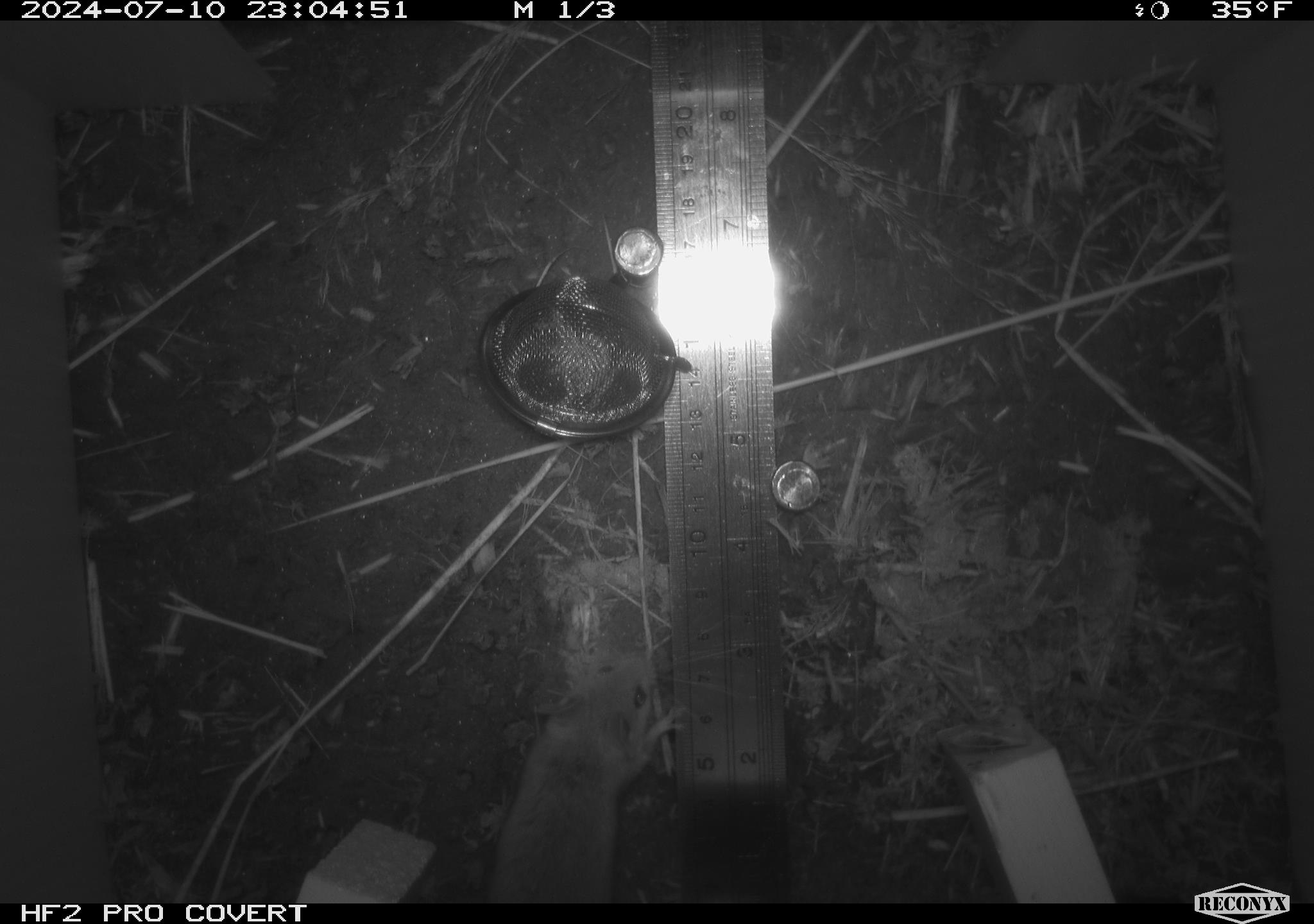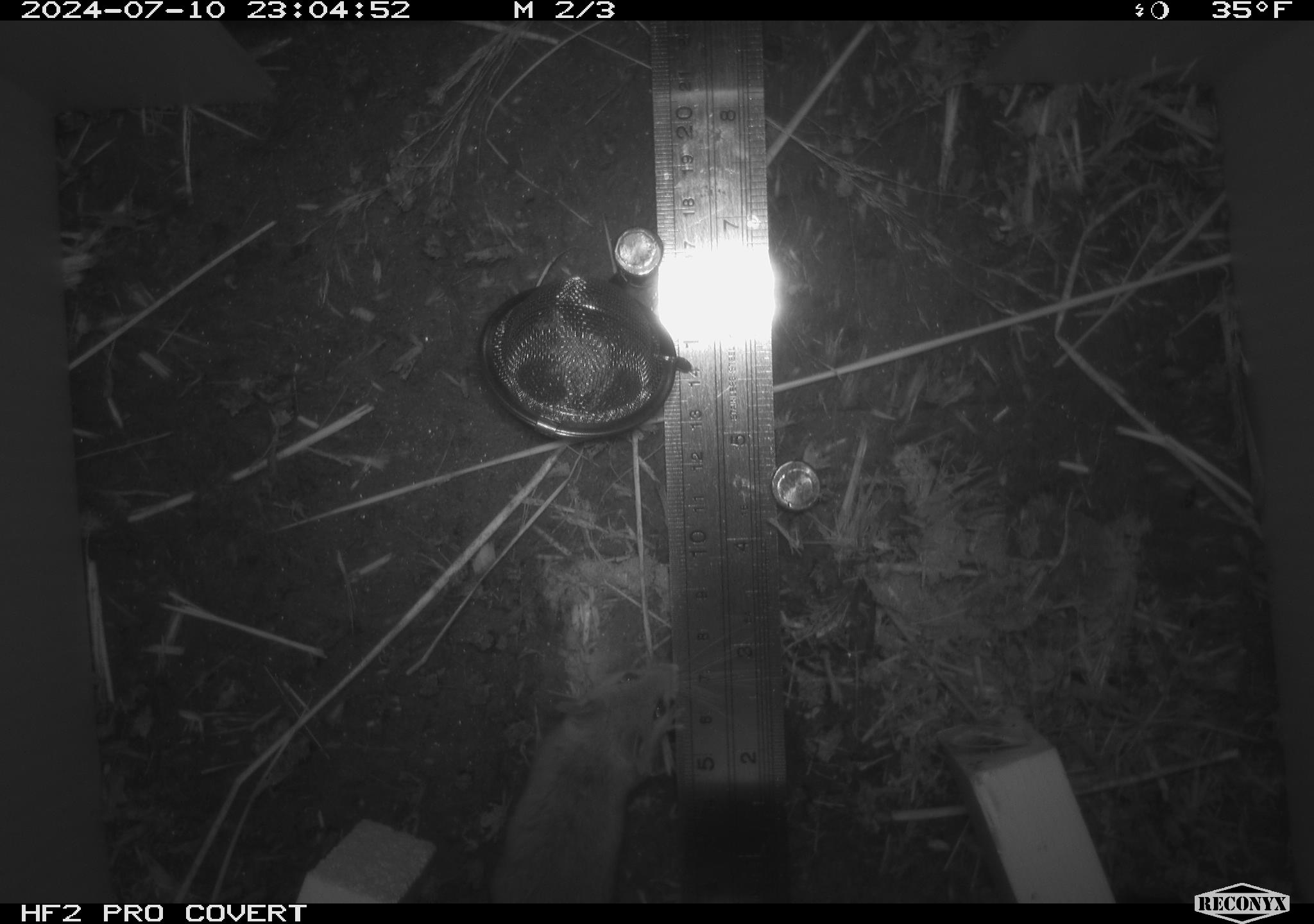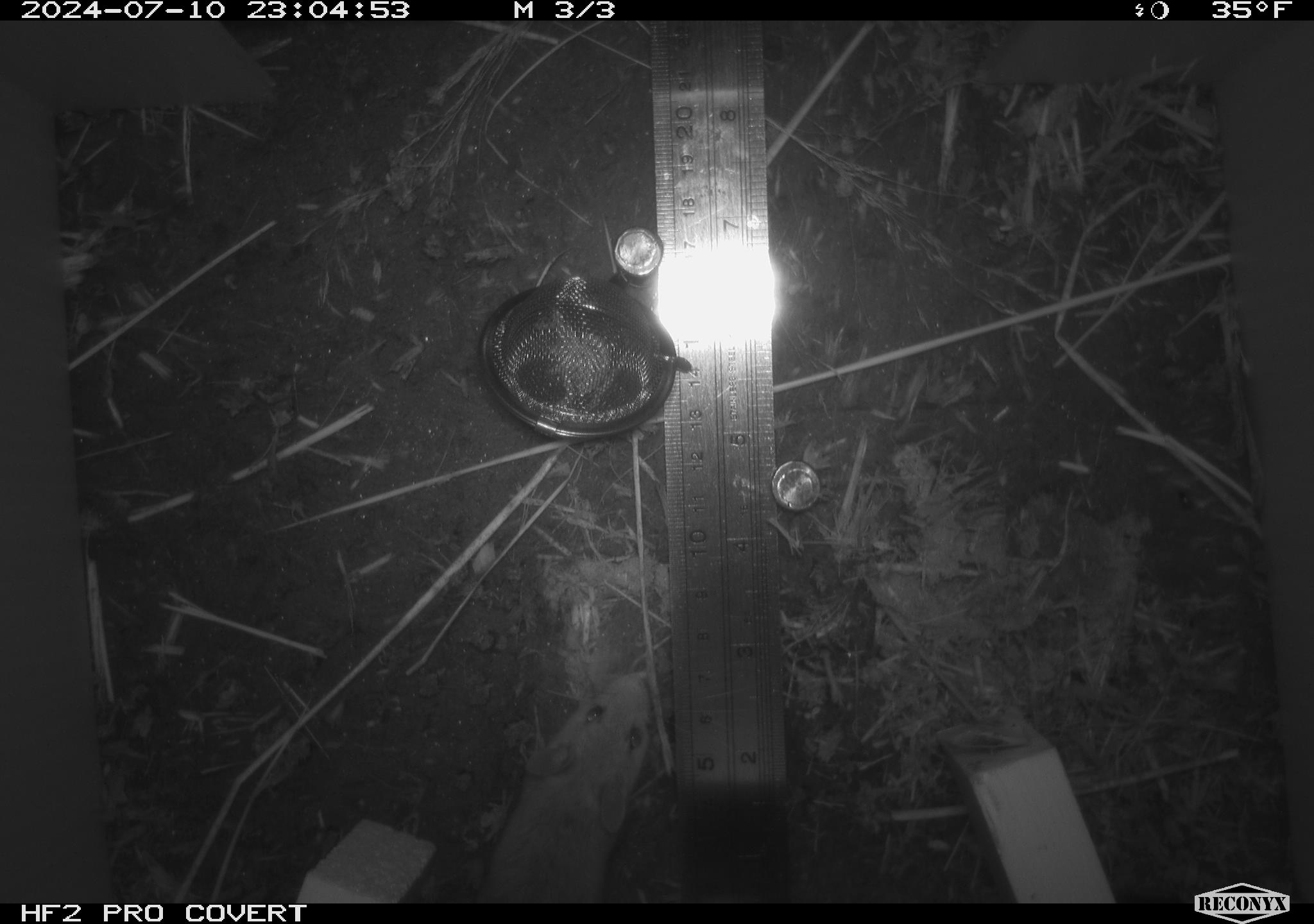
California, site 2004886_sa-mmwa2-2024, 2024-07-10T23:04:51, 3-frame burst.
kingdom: Animalia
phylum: Chordata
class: Mammalia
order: Rodentia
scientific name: Rodentia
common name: mouse species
Mouse species (Rodentia).